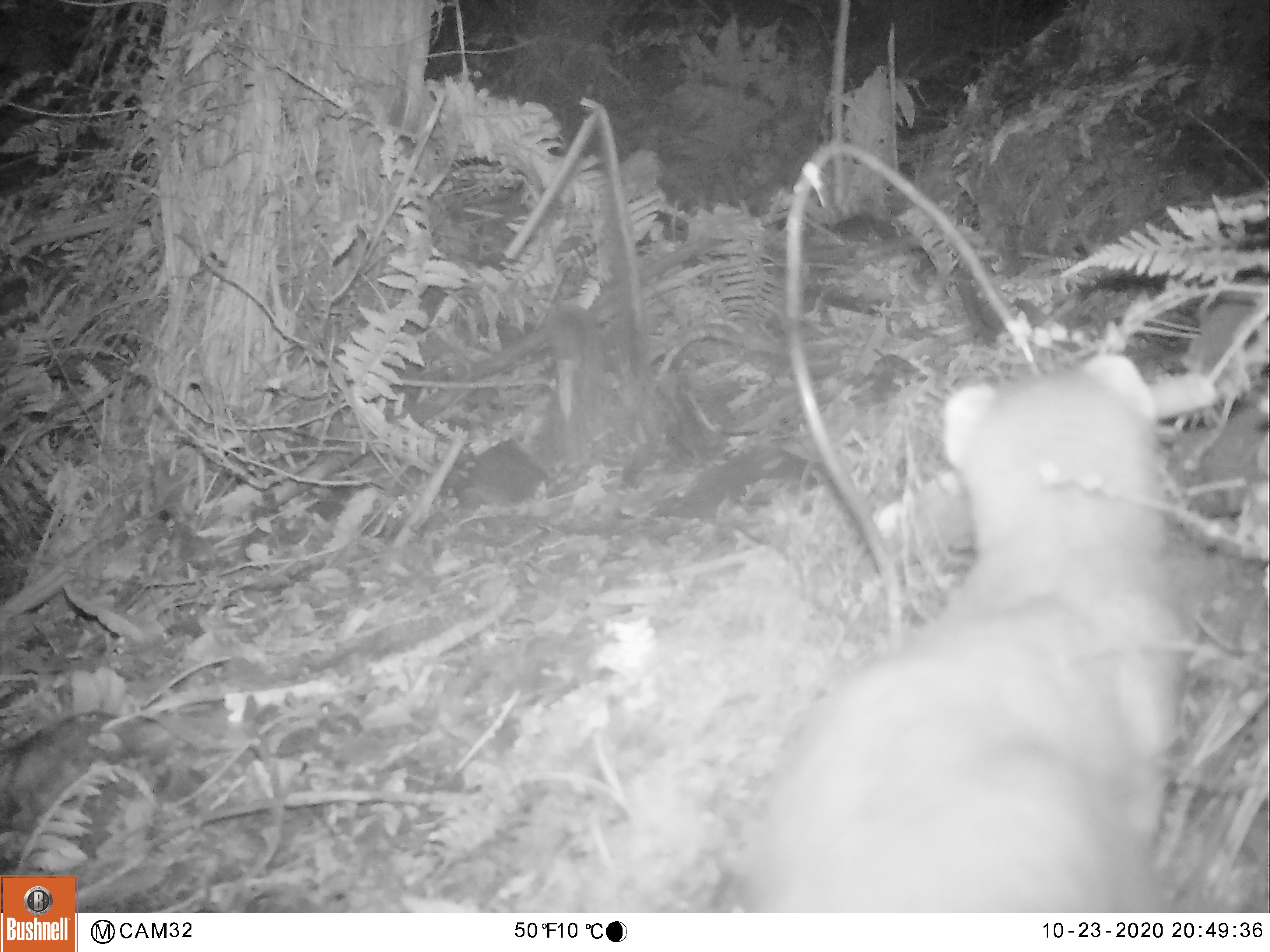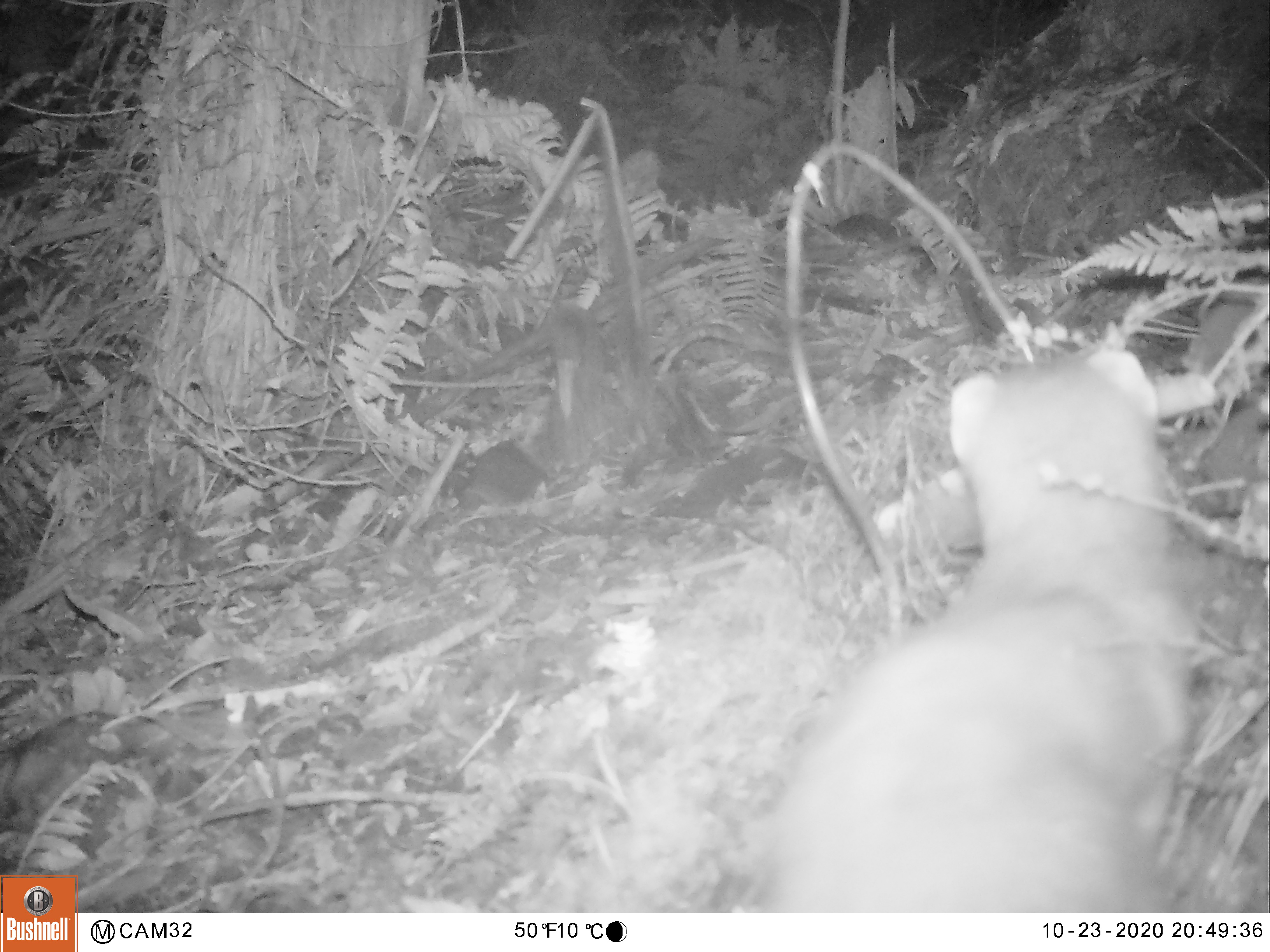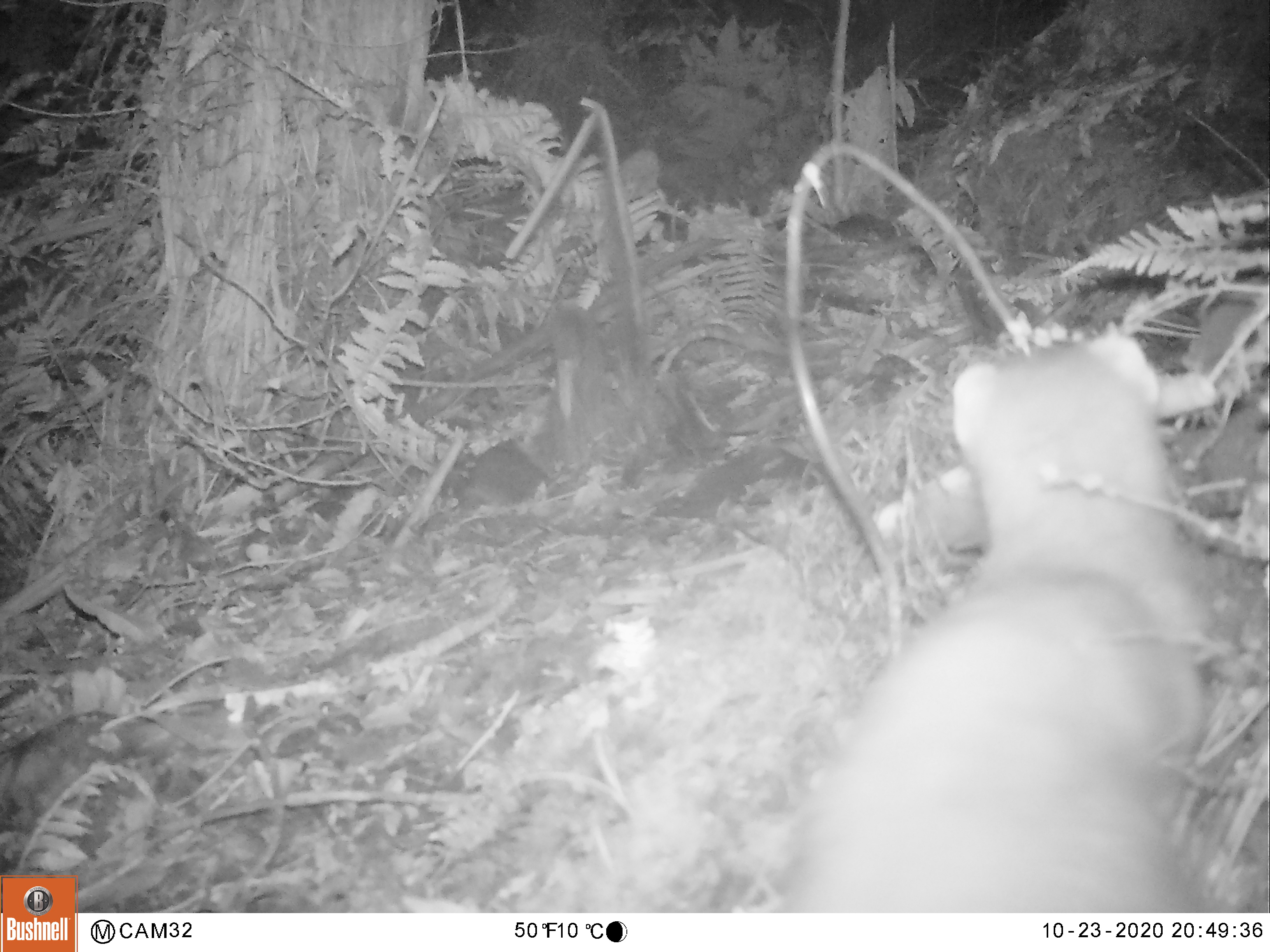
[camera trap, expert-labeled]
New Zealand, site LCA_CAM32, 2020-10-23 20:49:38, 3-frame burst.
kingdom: Animalia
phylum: Chordata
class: Mammalia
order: Carnivora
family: Mustelidae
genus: Mustela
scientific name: Mustela erminea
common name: stoat